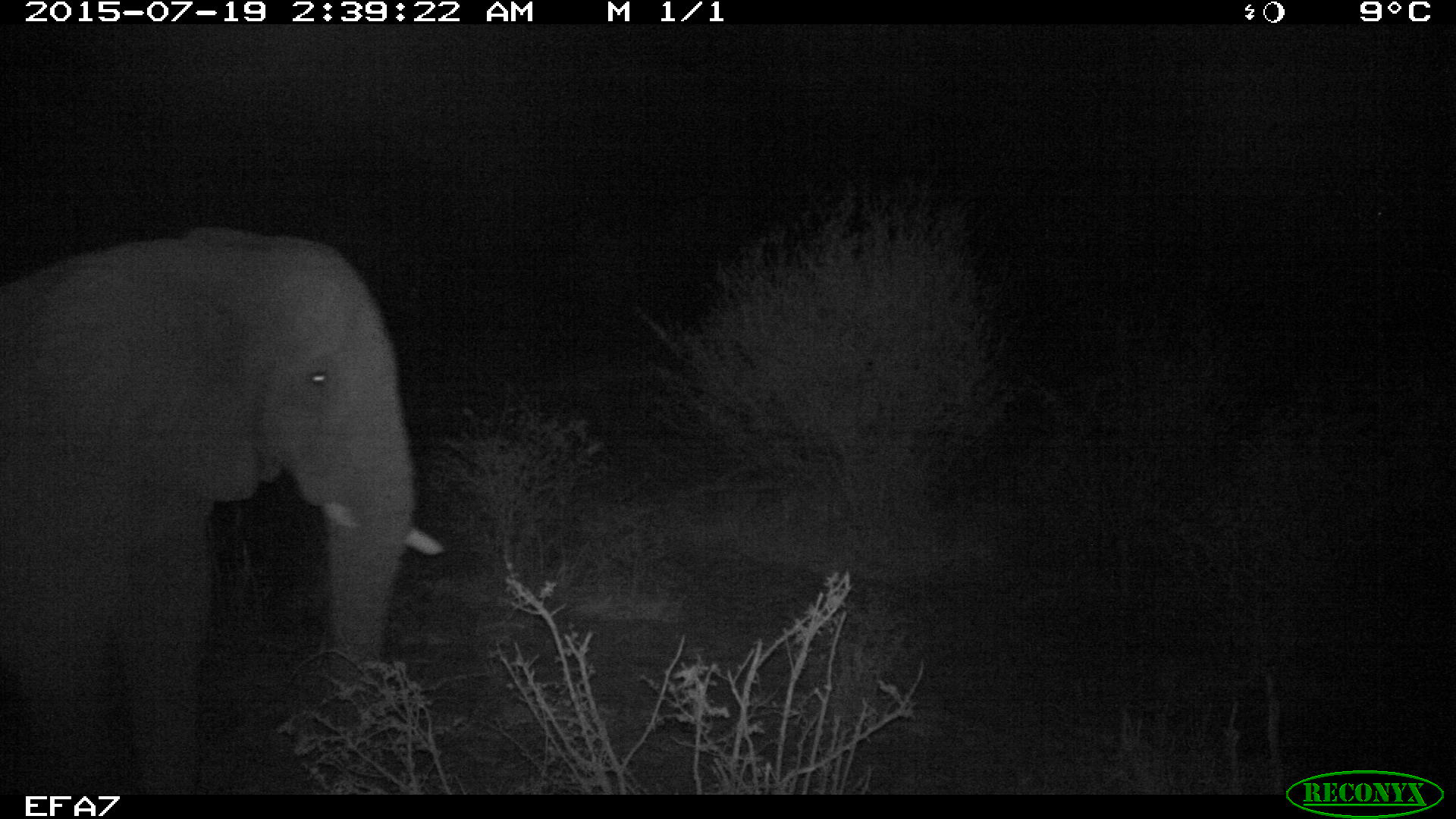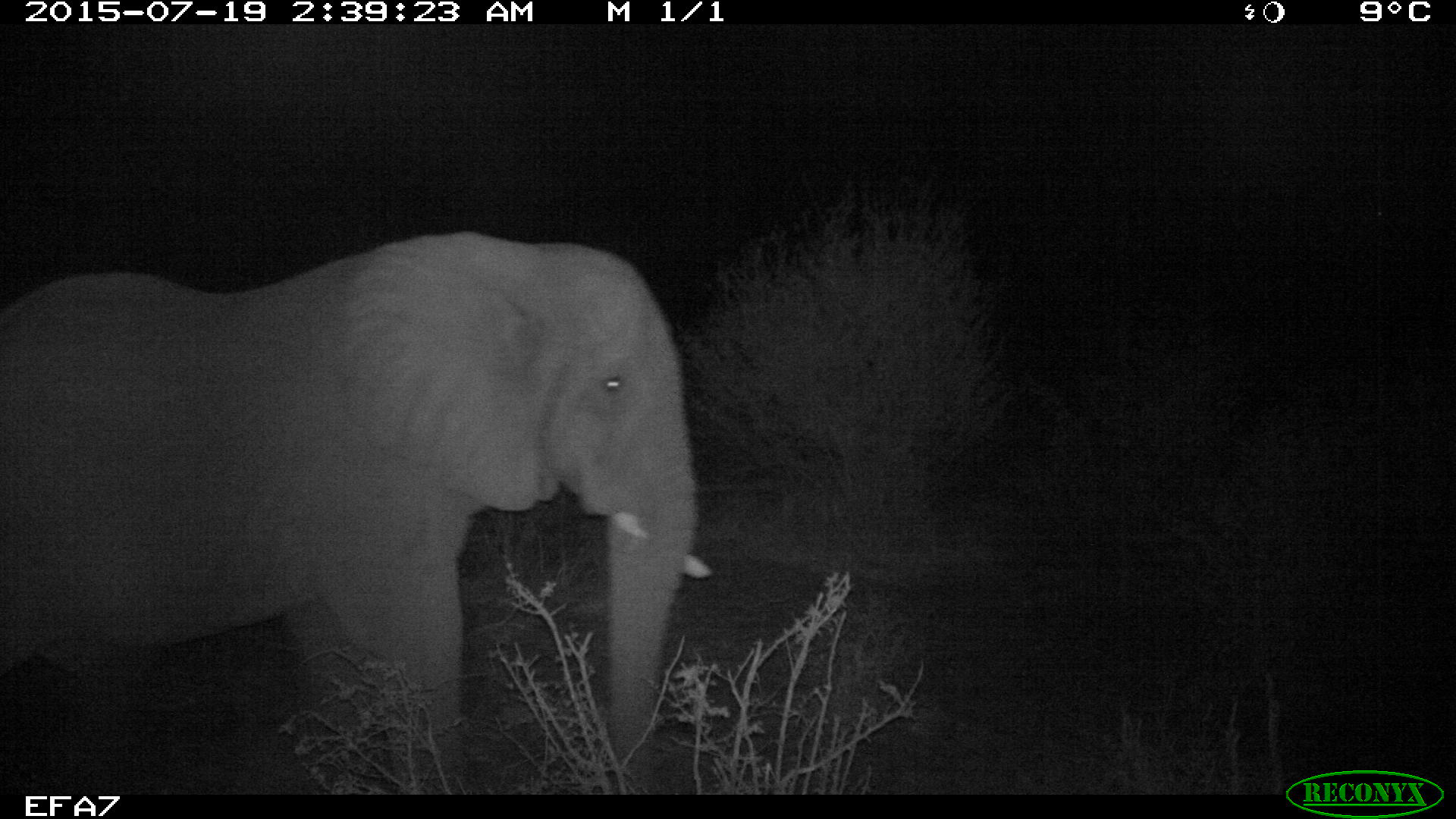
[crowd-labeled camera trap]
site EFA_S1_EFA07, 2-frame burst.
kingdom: Animalia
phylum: Chordata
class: Mammalia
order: Proboscidea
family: Elephantidae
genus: Loxodonta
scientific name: Loxodonta africana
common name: african bush elephant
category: elephant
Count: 1.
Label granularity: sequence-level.